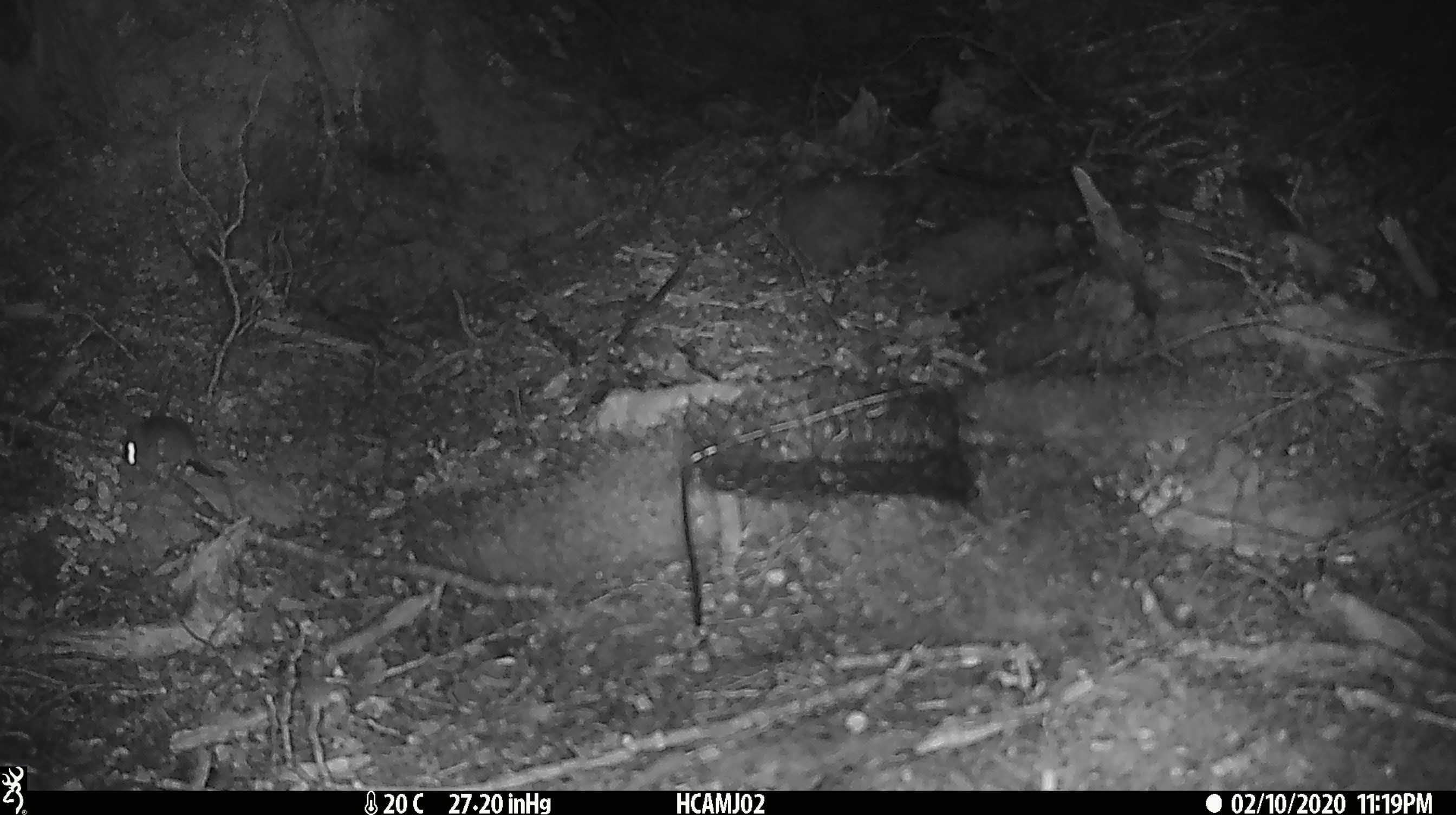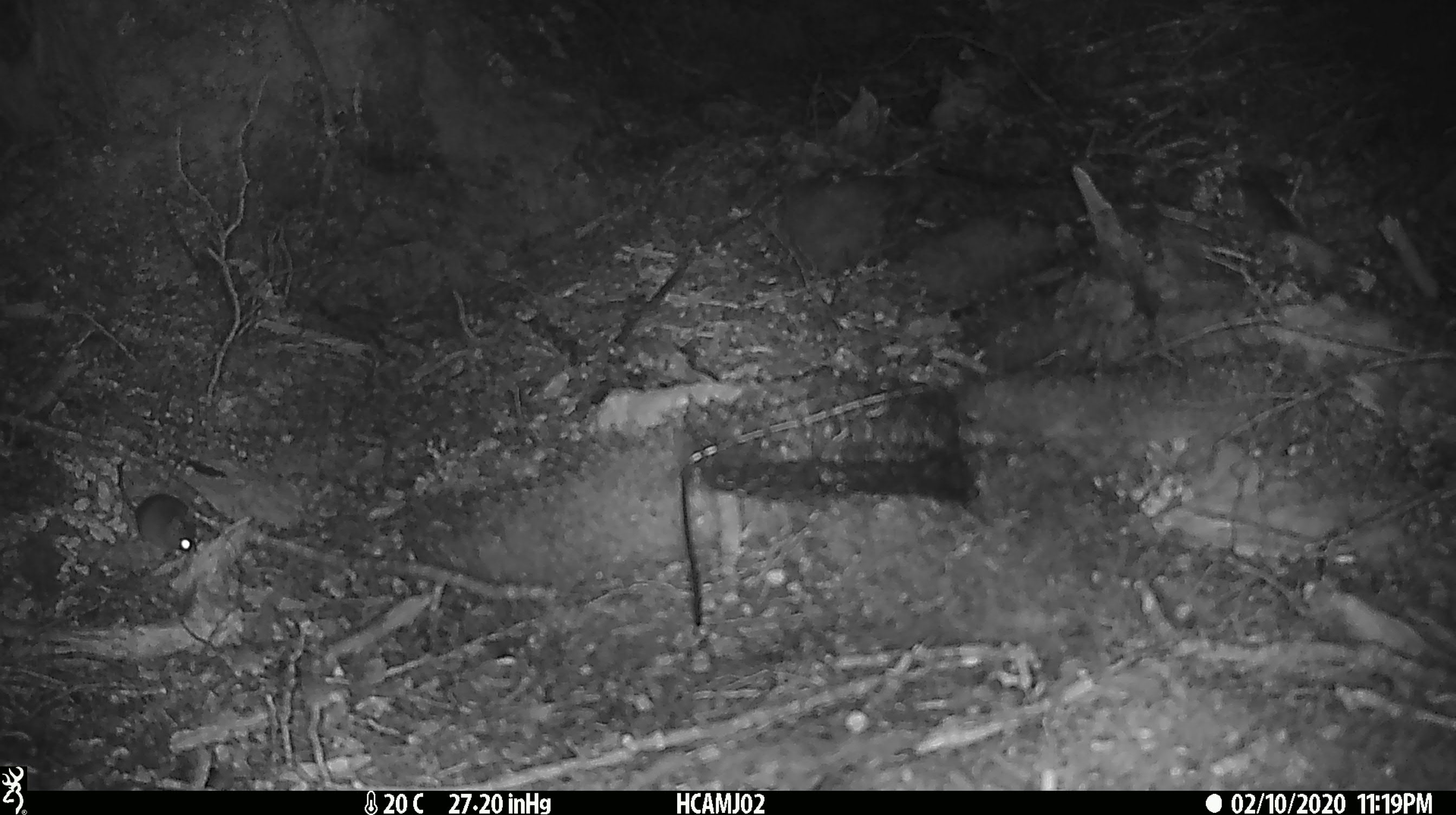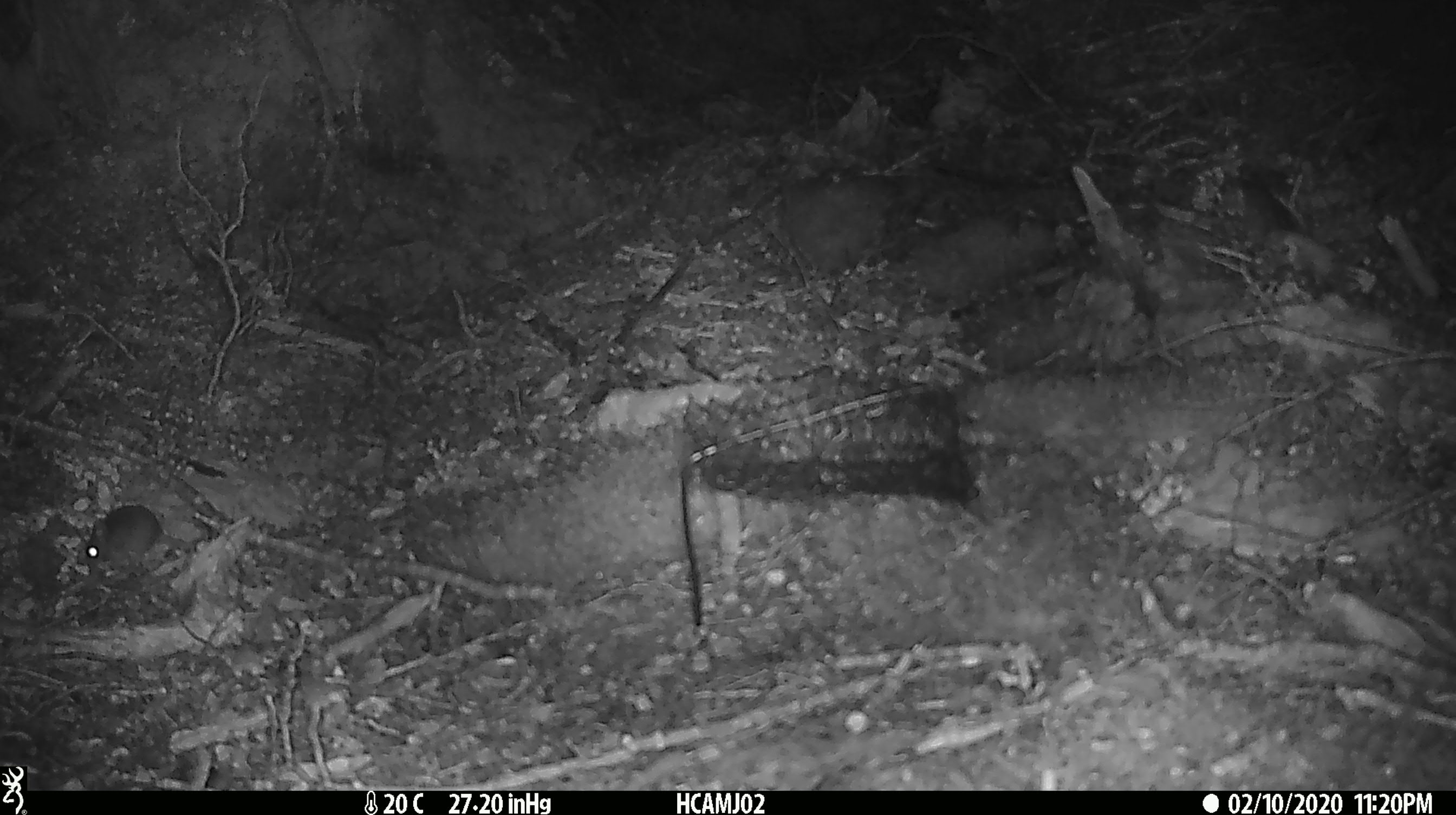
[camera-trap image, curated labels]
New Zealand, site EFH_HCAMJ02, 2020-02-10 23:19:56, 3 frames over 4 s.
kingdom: Animalia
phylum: Chordata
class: Mammalia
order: Rodentia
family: Muridae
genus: Mus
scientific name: Mus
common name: mouse